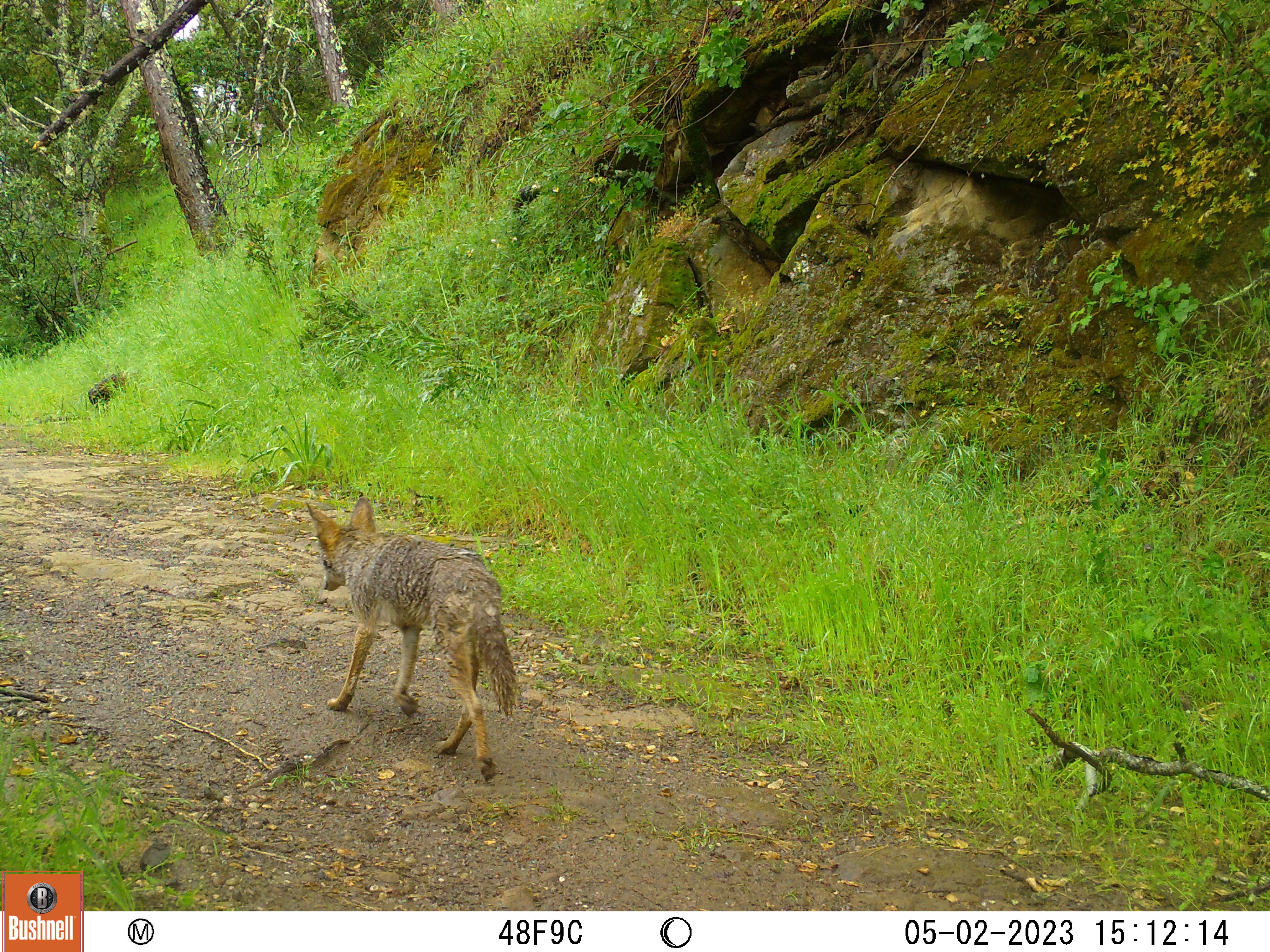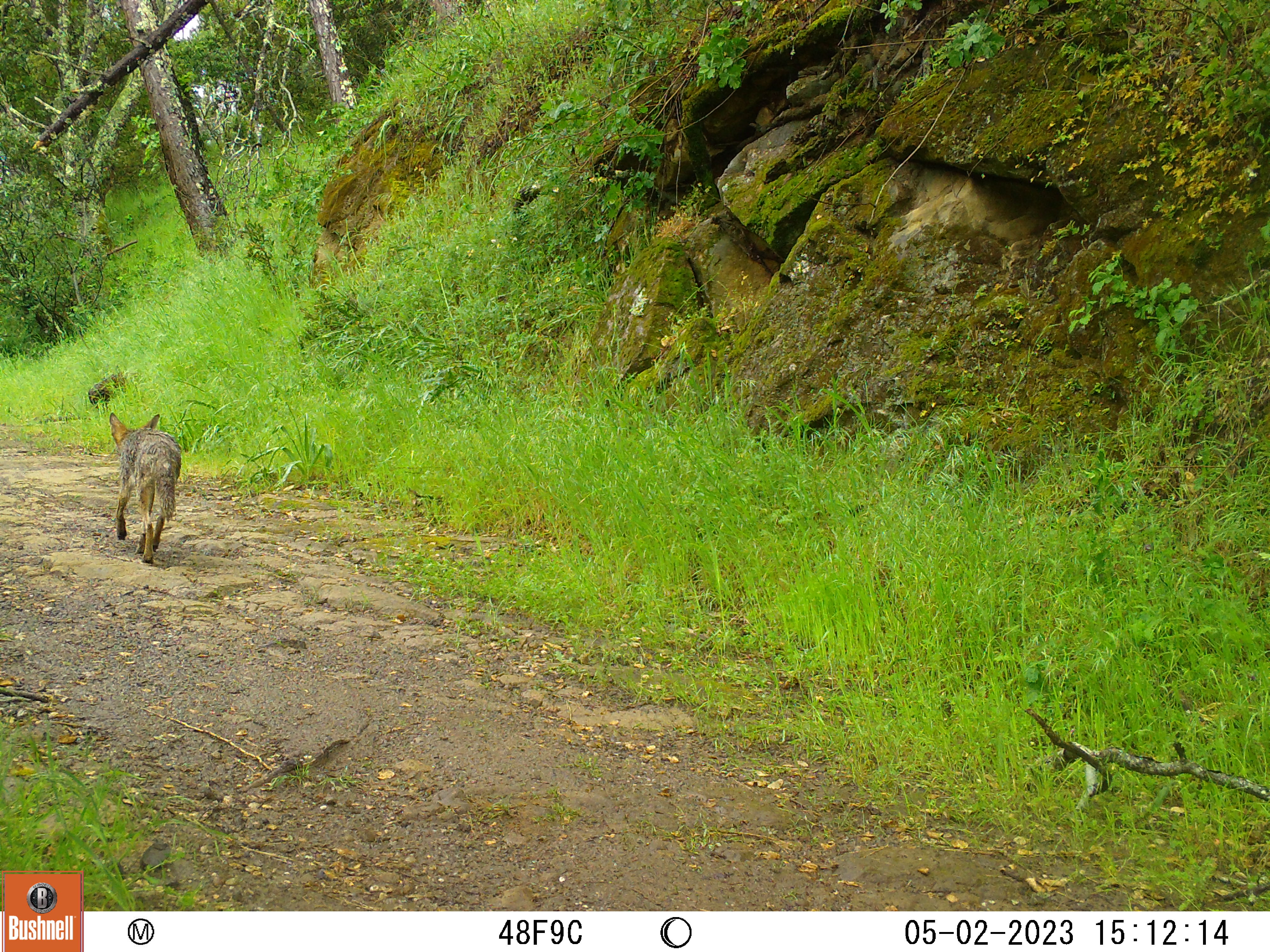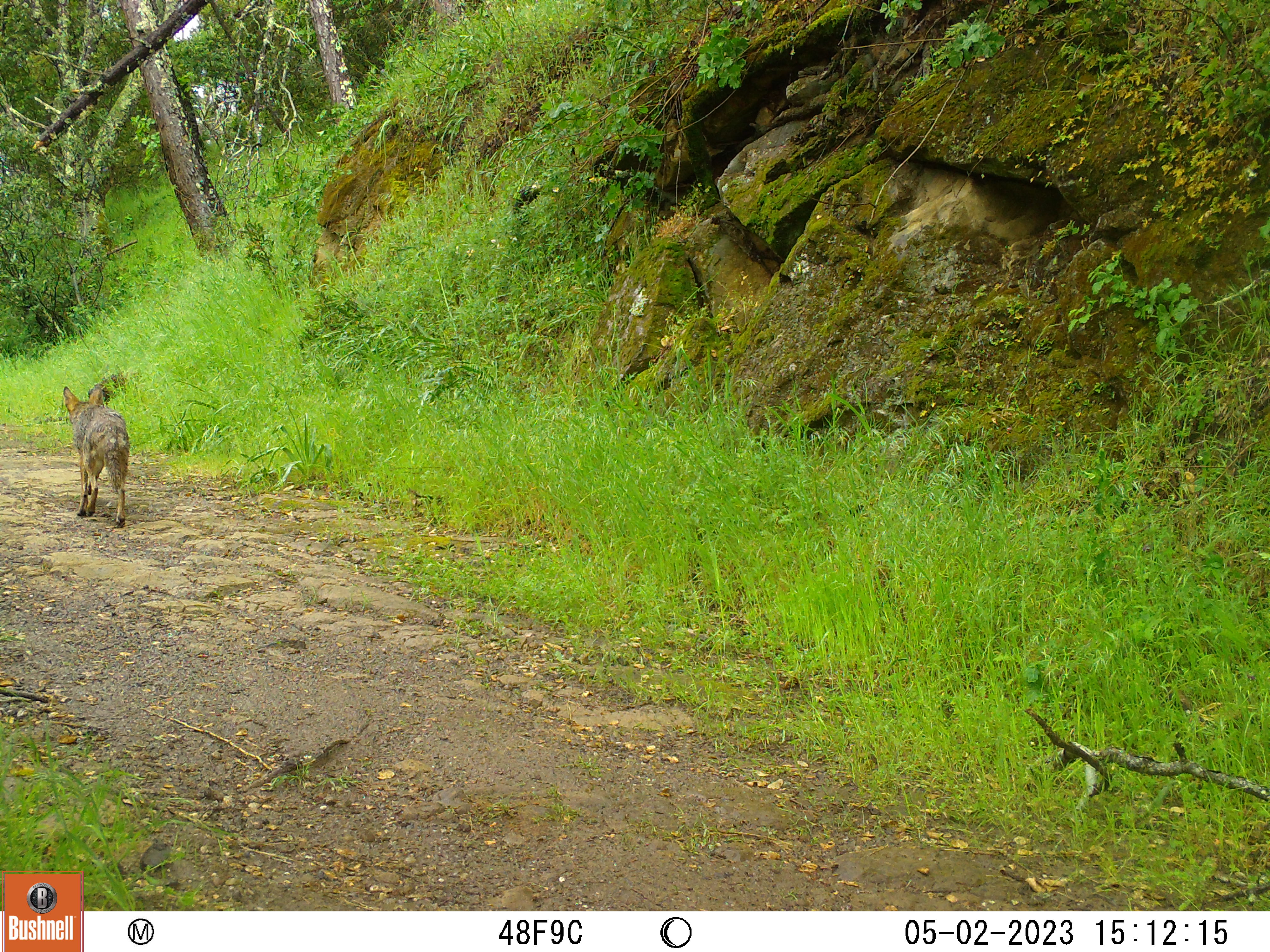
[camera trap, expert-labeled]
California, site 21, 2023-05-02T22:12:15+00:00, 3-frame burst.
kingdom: Animalia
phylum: Chordata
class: Mammalia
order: Carnivora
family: Canidae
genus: Canis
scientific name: Canis latrans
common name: coyote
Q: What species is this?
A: Coyote (Canis latrans).